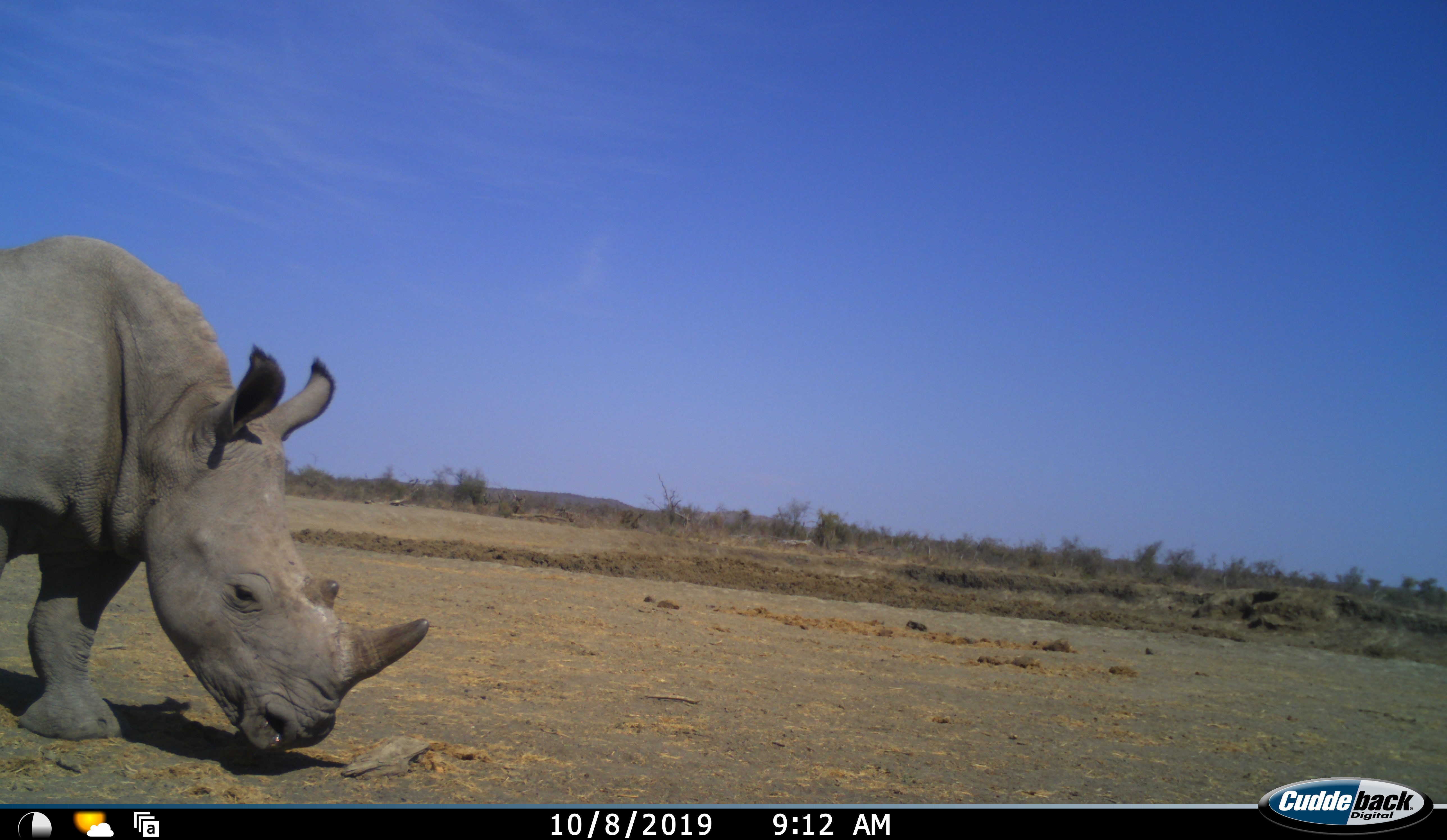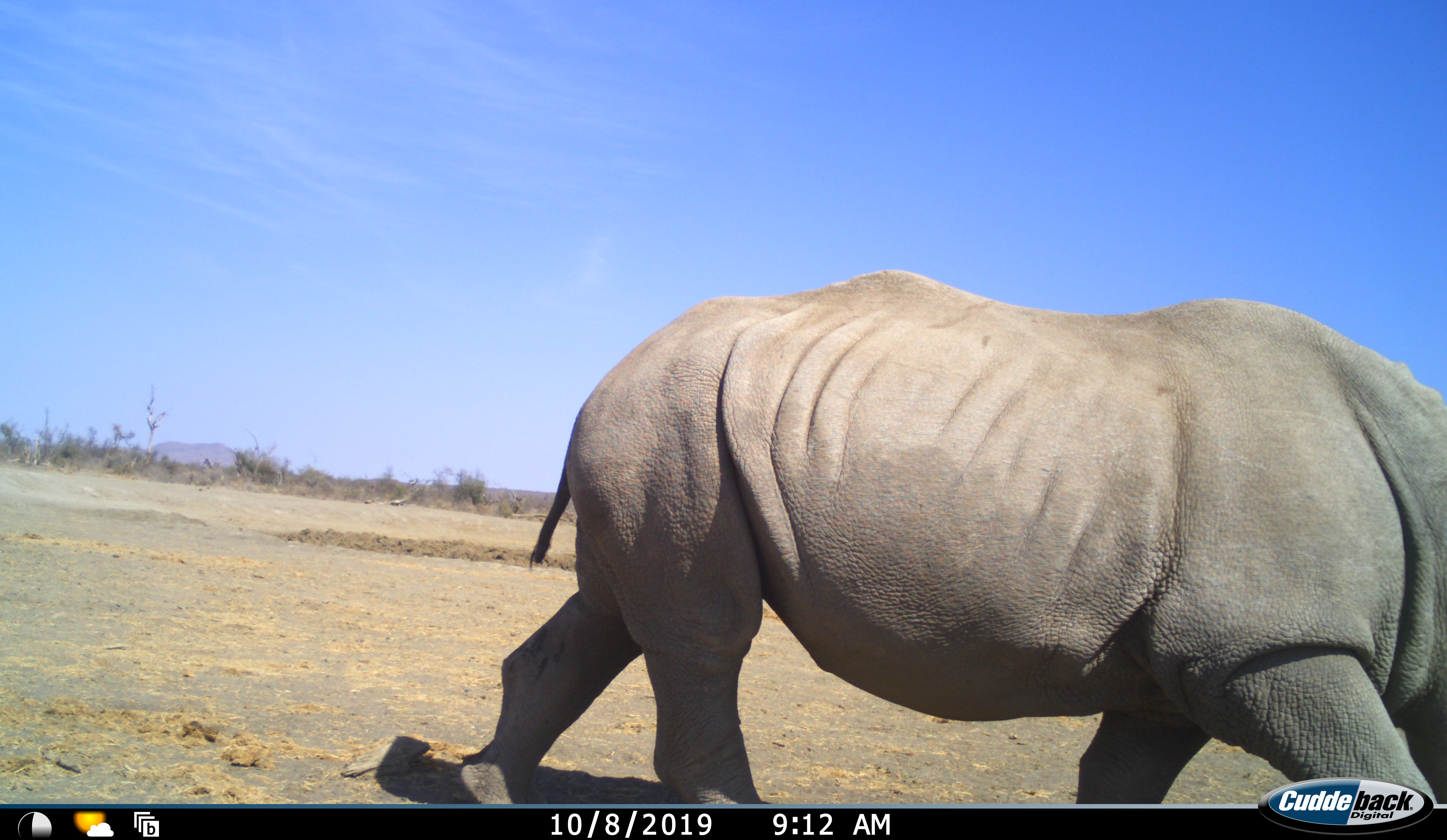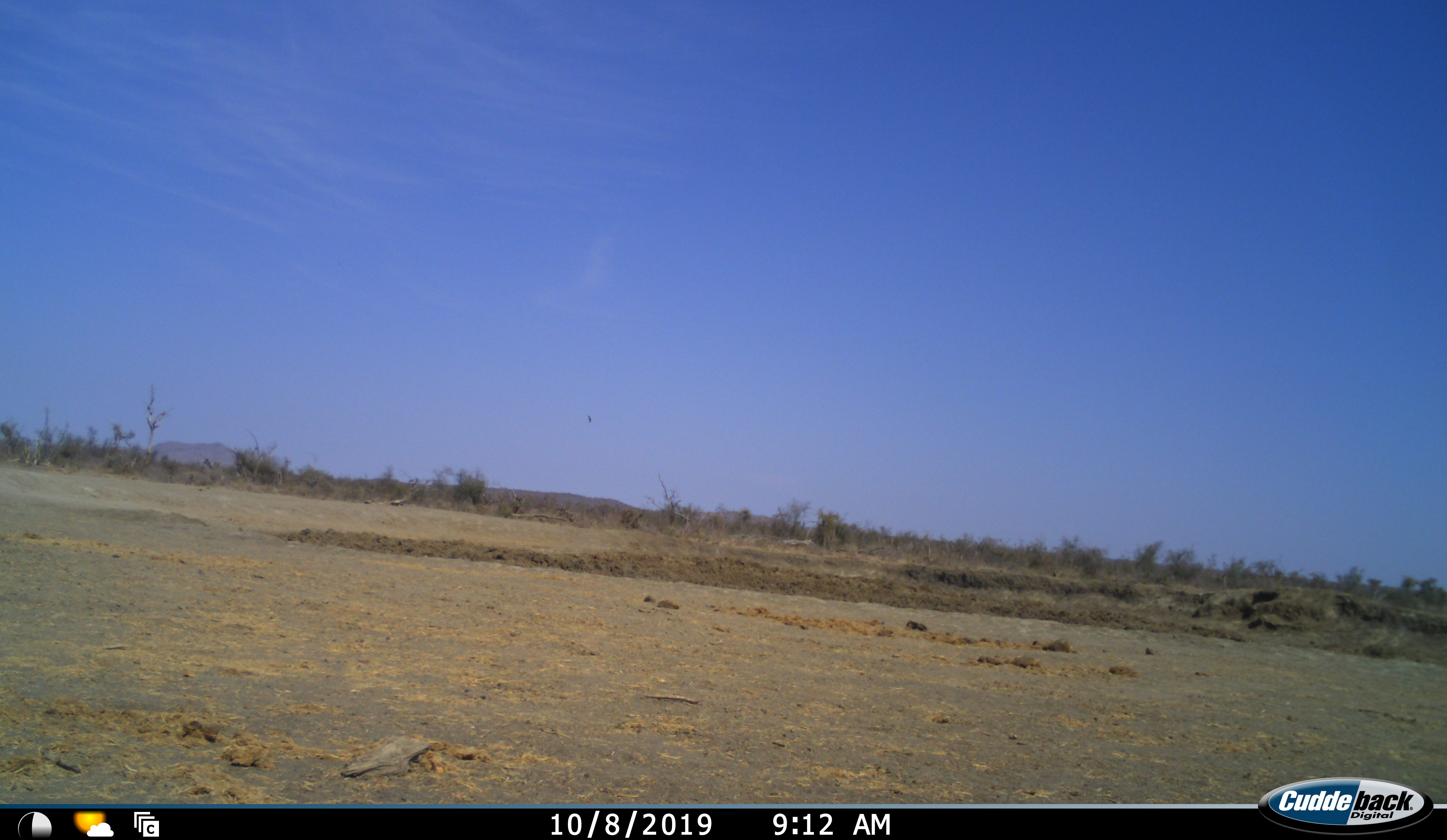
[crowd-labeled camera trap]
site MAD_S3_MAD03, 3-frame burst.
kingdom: Animalia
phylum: Chordata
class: Mammalia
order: Perissodactyla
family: Rhinocerotidae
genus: Ceratotherium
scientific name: Ceratotherium simum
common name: white rhinoceros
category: rhinoceroswhite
Rhinoceroswhite (white rhinoceros) (Ceratotherium simum), count 1. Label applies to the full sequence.